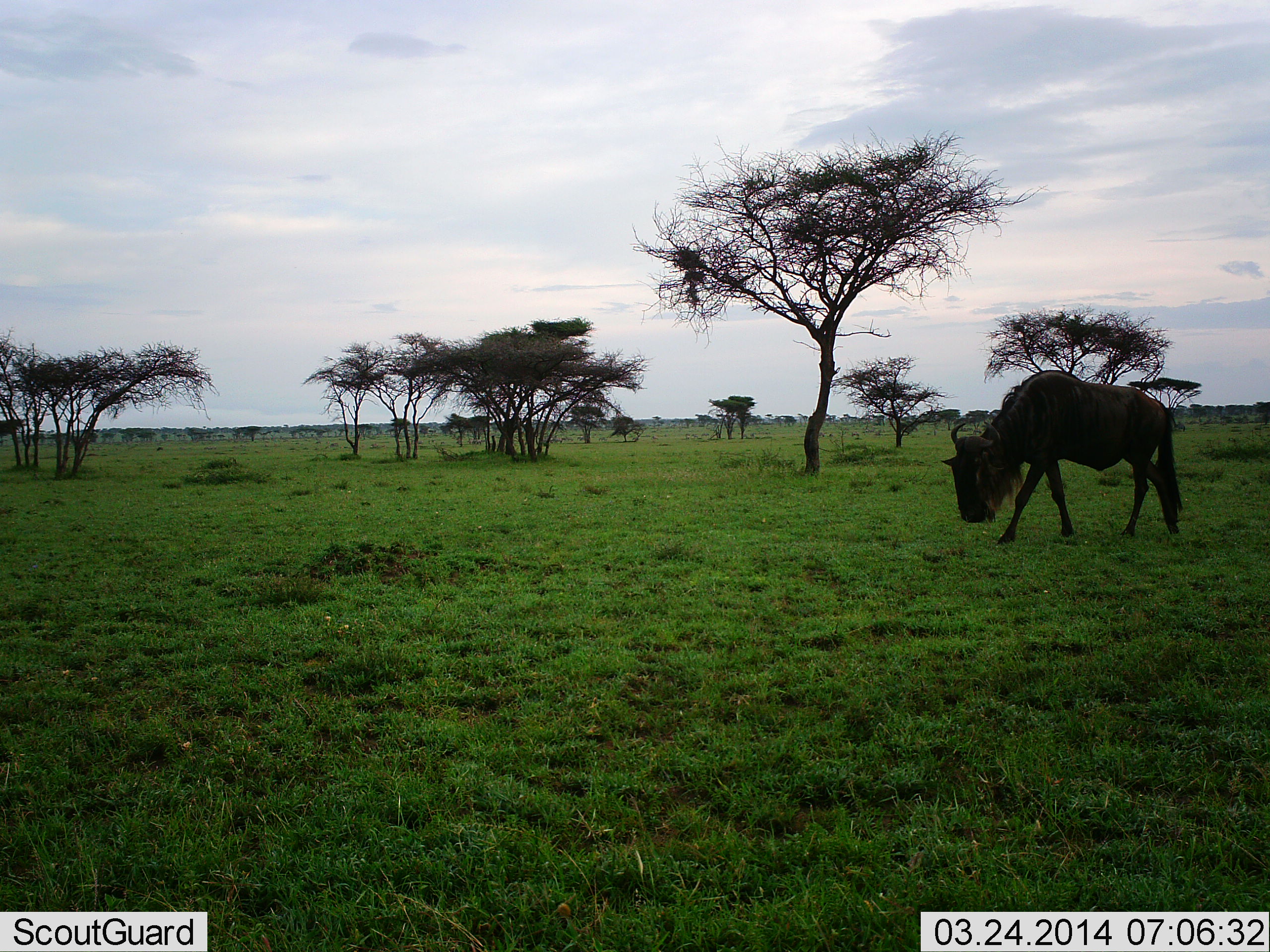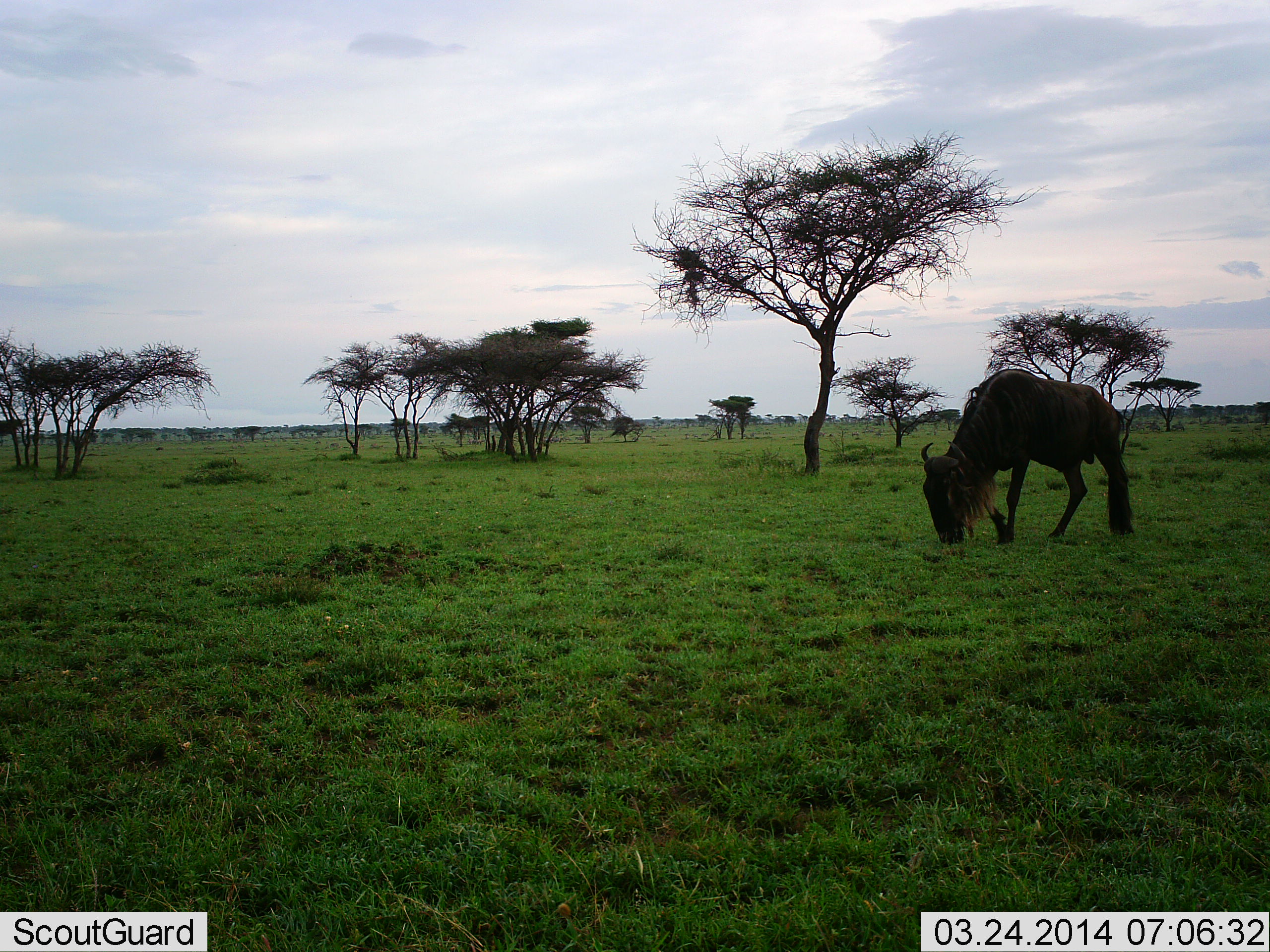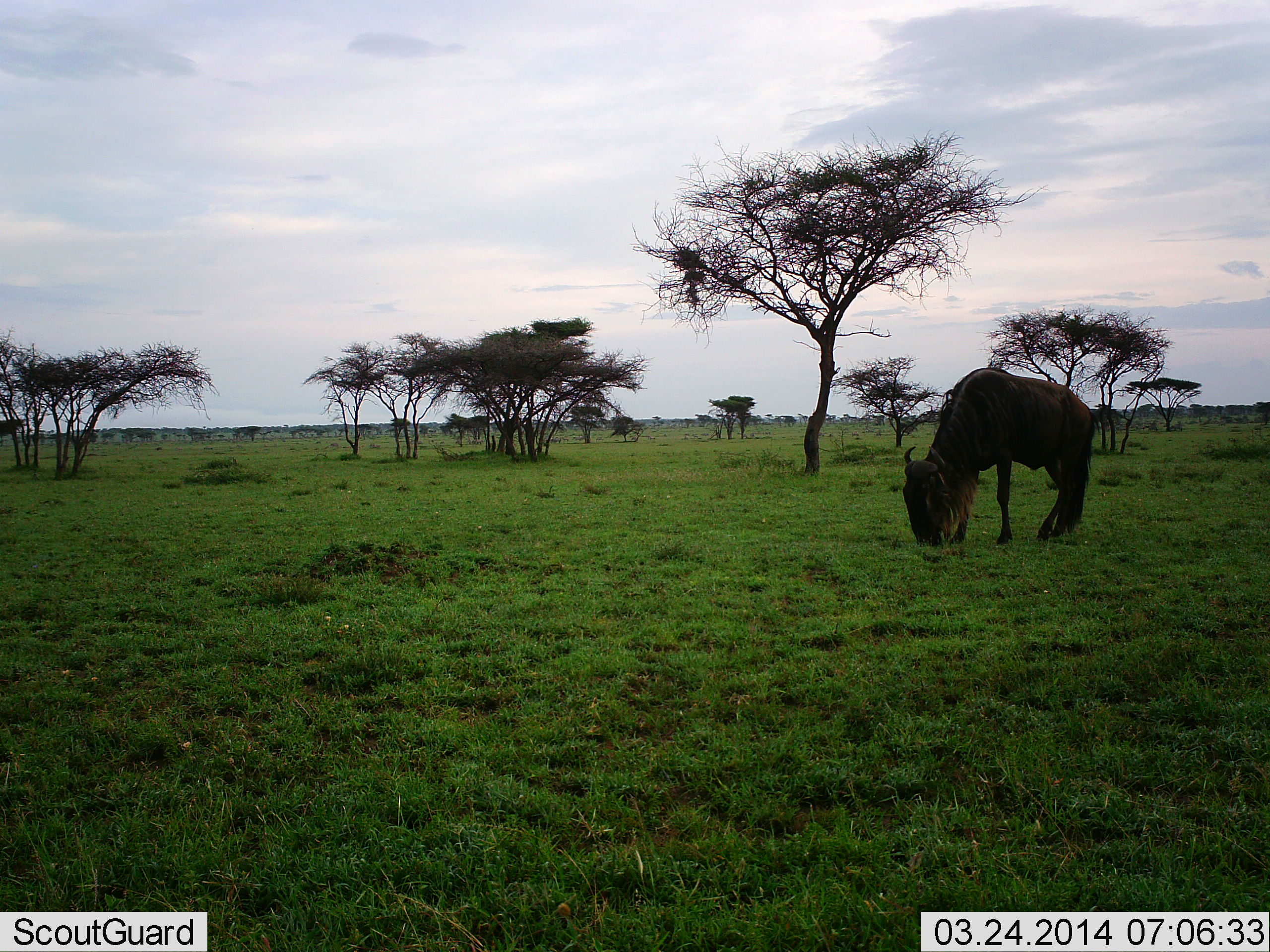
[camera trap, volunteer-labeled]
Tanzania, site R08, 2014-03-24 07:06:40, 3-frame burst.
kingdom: Animalia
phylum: Chordata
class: Mammalia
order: Artiodactyla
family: Bovidae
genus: Connochaetes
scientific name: Connochaetes taurinus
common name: blue wildebeest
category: wildebeest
Wildebeest (blue wildebeest) (Connochaetes taurinus), count 1. Behavior (volunteer vote fractions): standing 8%, resting 0%, moving 28%, interacting 0%. Young present (vote fraction): 0%. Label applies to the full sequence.